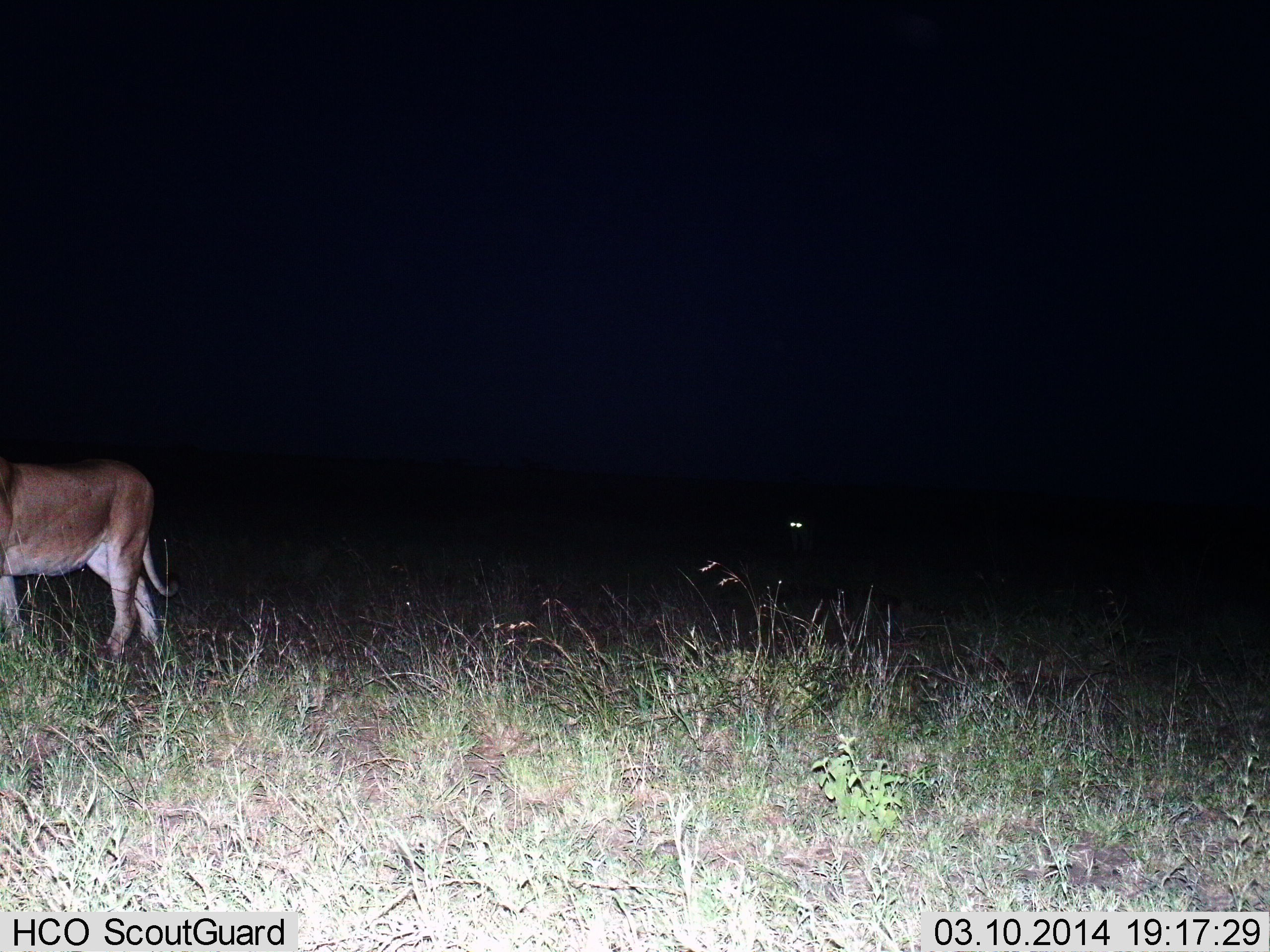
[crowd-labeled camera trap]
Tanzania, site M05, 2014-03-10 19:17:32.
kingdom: Animalia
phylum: Chordata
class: Mammalia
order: Carnivora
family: Felidae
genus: Panthera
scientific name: Panthera leo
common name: lion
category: lionfemale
Lionfemale (lion) (Panthera leo), count 1. Behavior (volunteer vote fractions): standing 20%, resting 0%, moving 80%, interacting 0%. Young present (vote fraction): 0%. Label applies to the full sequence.